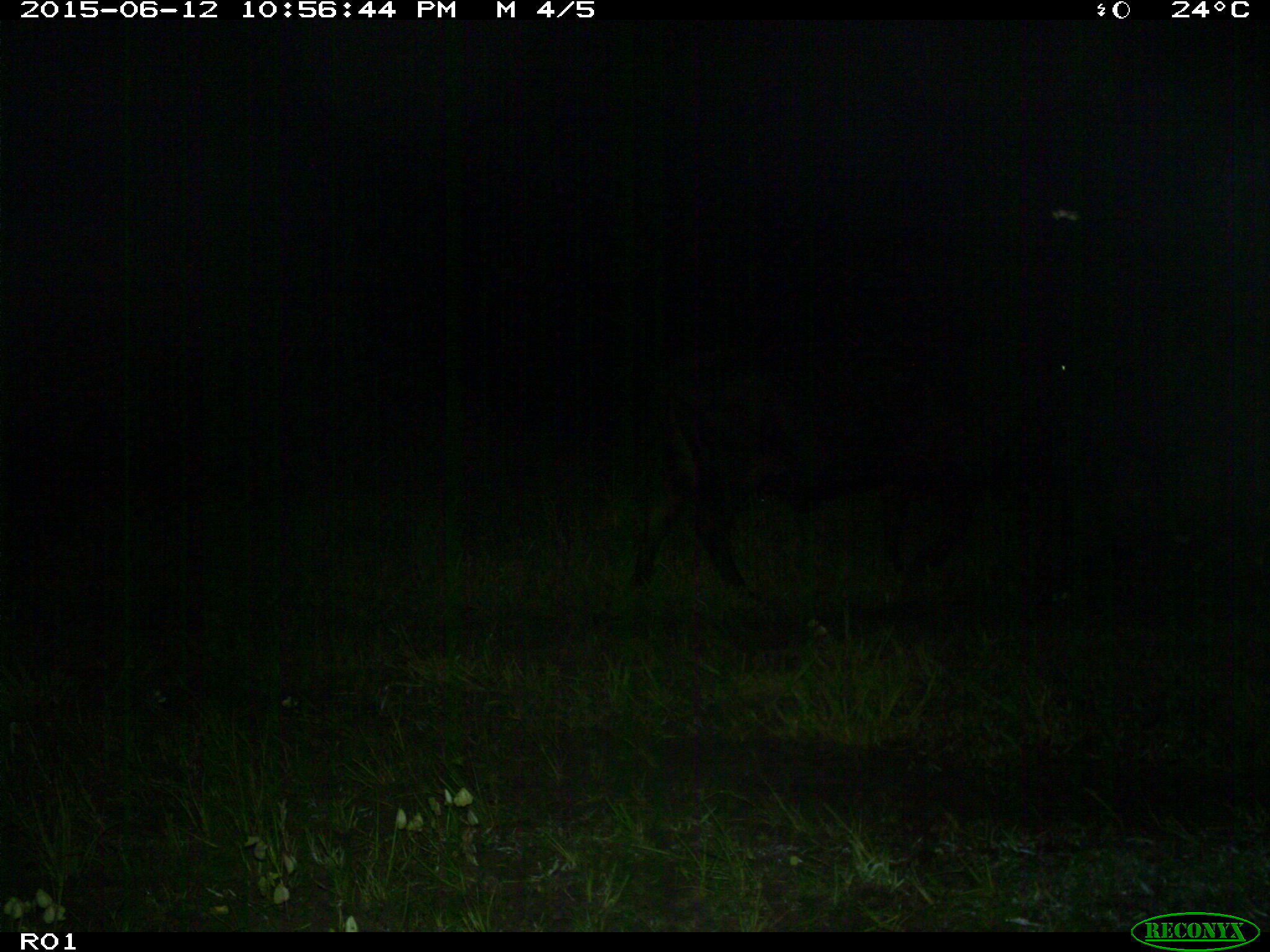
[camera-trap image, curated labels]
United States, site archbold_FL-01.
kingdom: Animalia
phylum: Chordata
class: Mammalia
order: Artiodactyla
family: Bovidae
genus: Bos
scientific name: Bos taurus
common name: domestic cow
Bos taurus (domestic cow).